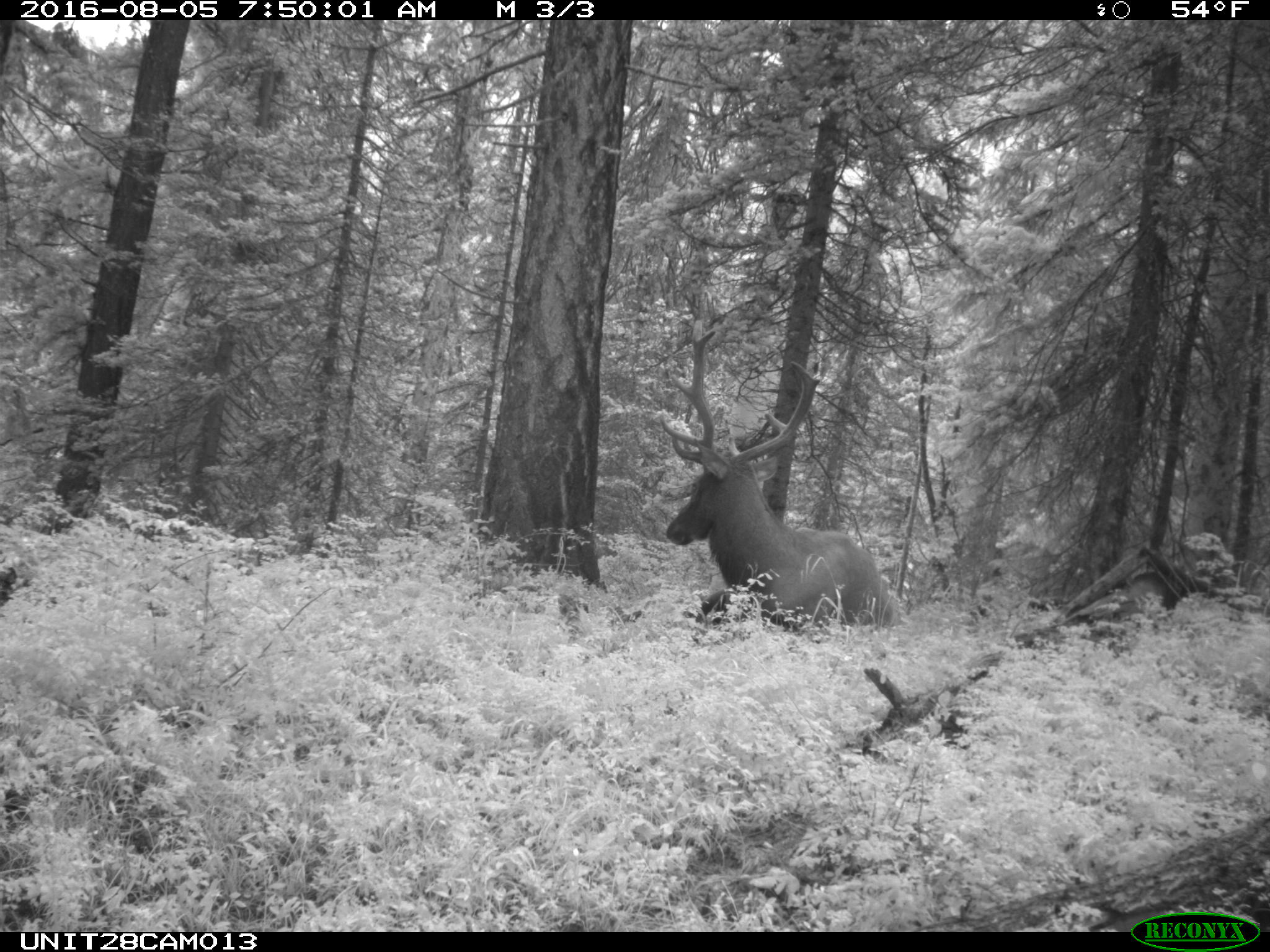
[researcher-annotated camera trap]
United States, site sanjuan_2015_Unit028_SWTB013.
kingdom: Animalia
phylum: Chordata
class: Mammalia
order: Artiodactyla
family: Cervidae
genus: Cervus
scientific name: Cervus elaphus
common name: red deer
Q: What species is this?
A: Cervus elaphus (red deer).